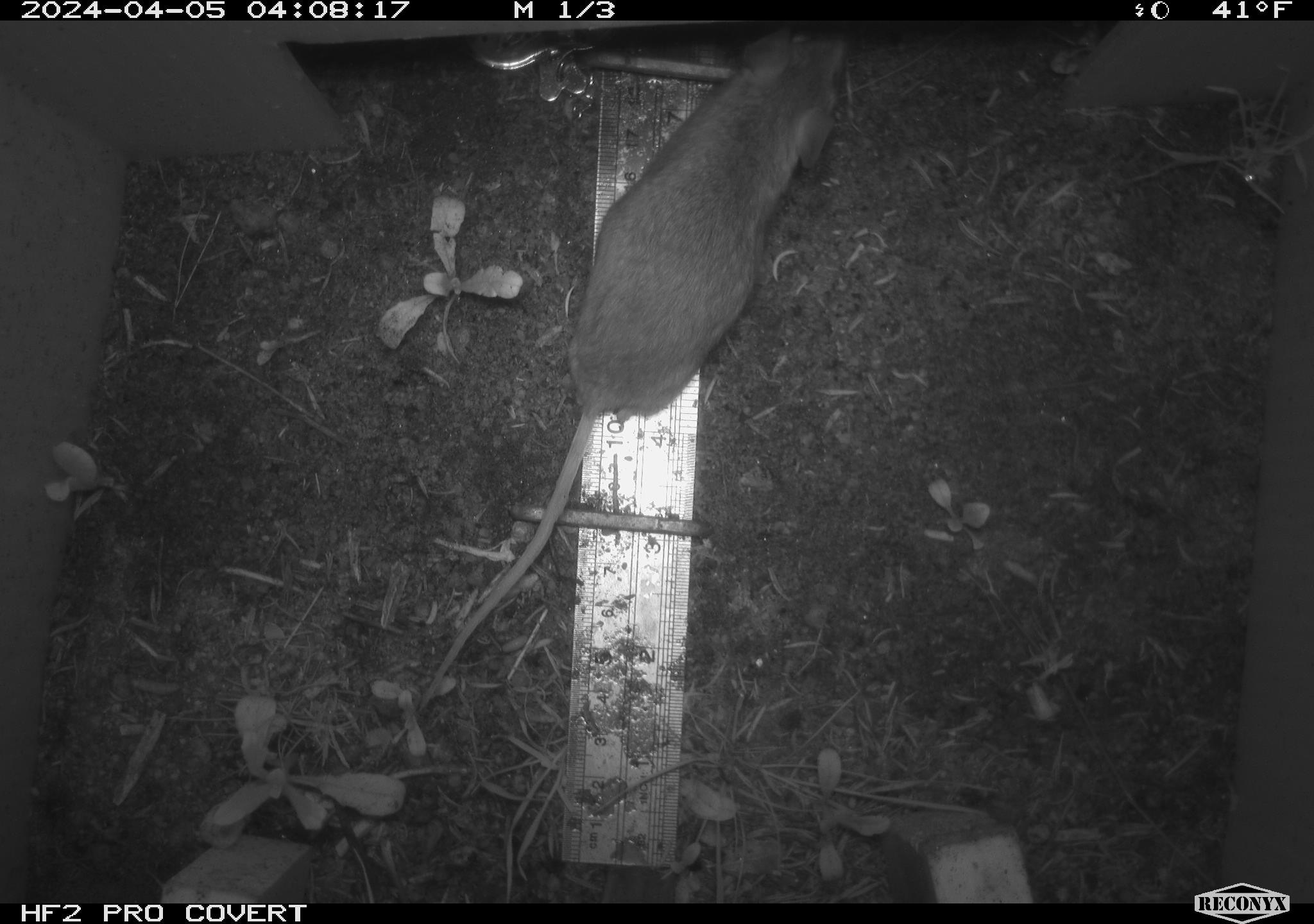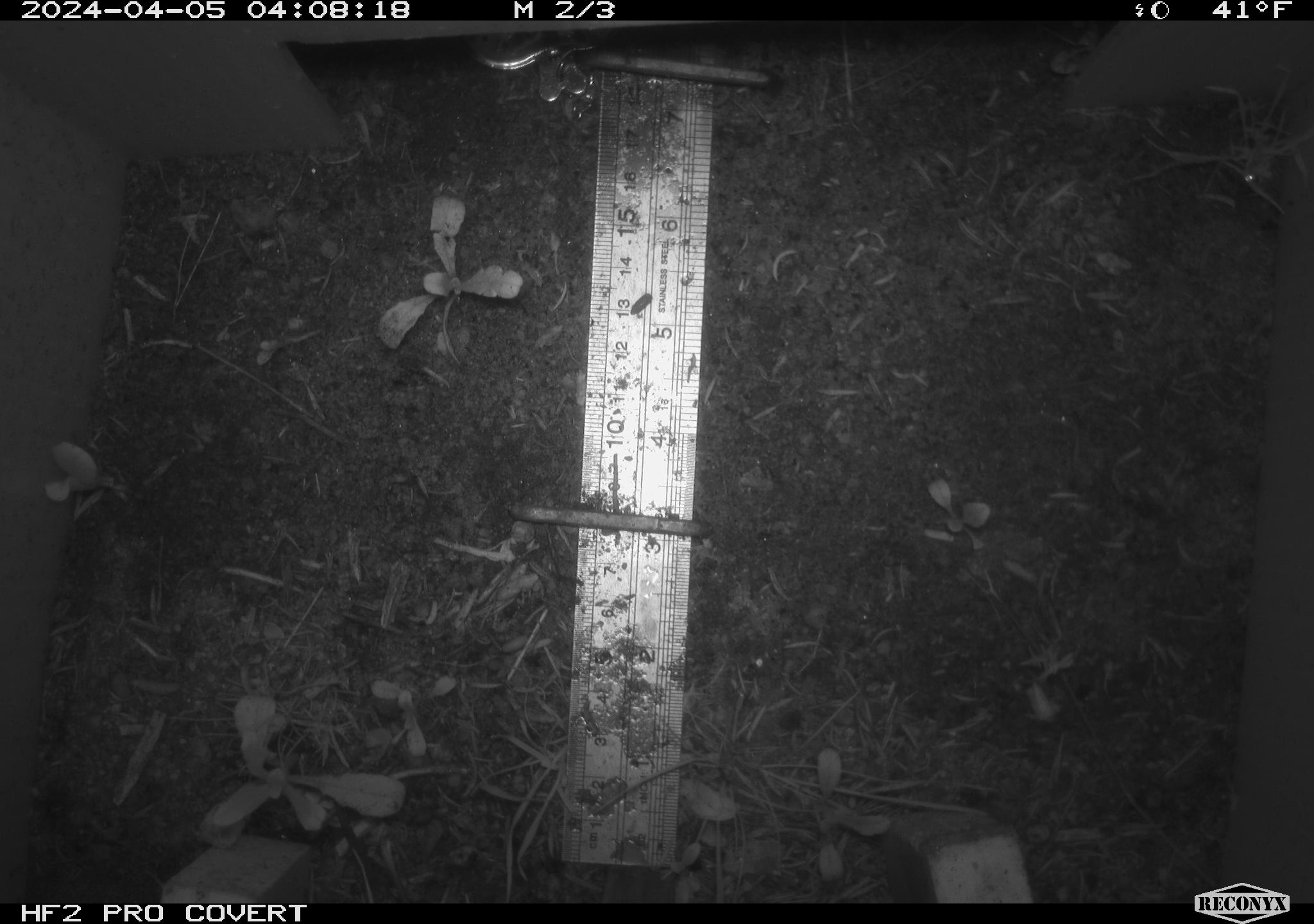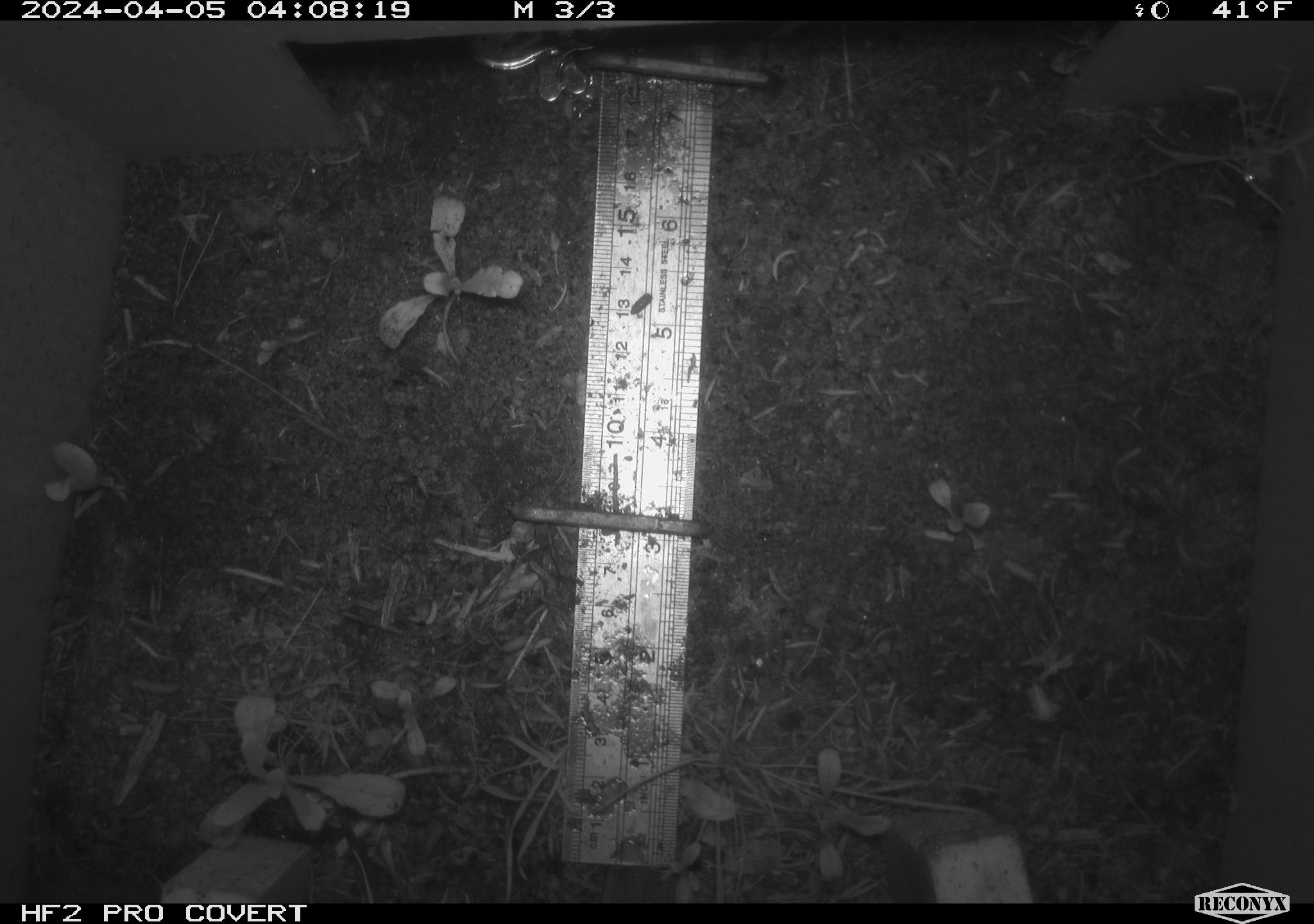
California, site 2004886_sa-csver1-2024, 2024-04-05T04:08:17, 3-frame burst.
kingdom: Animalia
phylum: Chordata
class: Mammalia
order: Rodentia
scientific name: Rodentia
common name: rodent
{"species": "rodent (Rodentia)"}